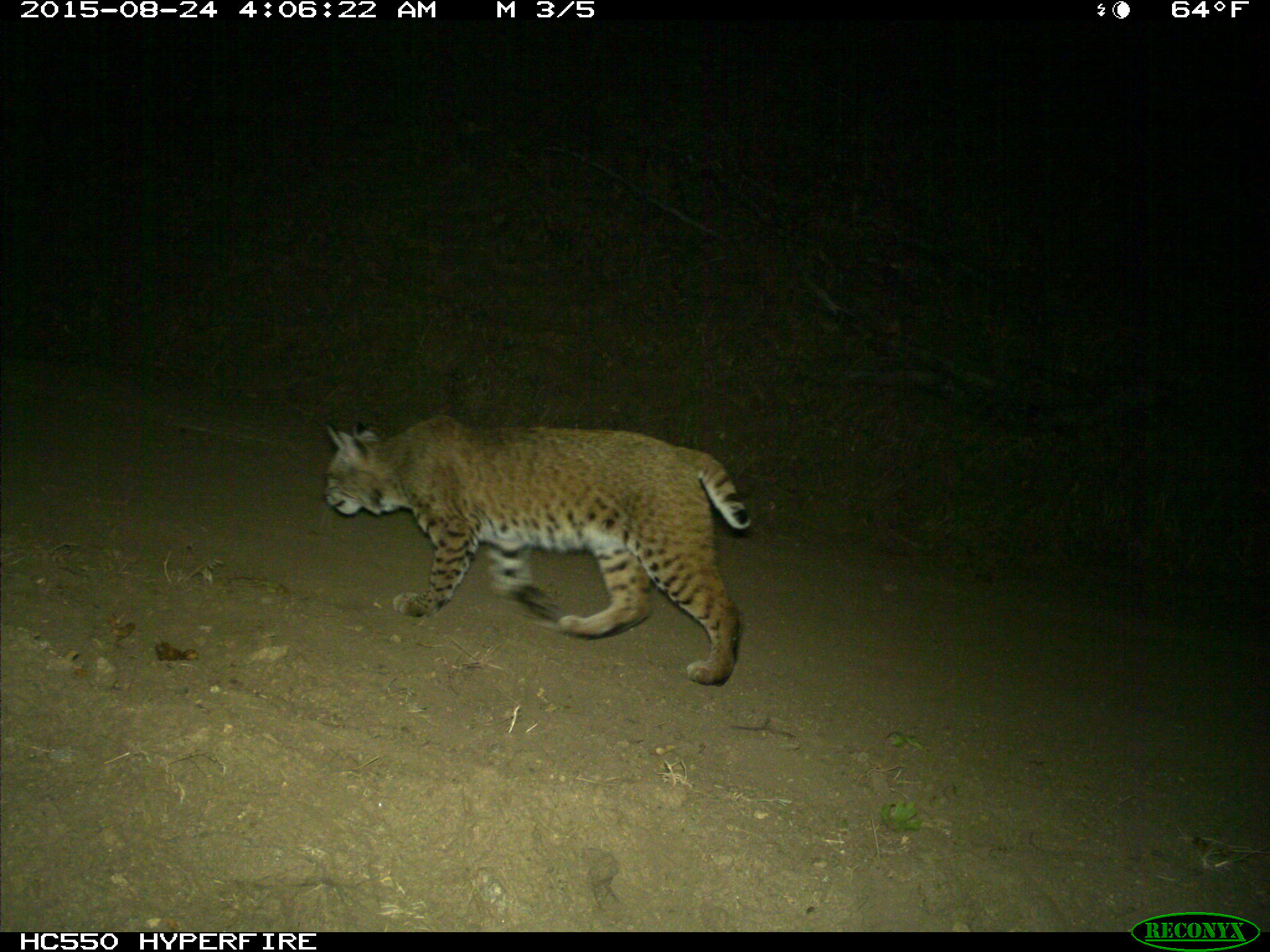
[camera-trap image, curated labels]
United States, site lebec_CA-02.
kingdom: Animalia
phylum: Chordata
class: Mammalia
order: Carnivora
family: Felidae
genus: Lynx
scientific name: Lynx rufus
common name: bobcat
Lynx rufus (bobcat).